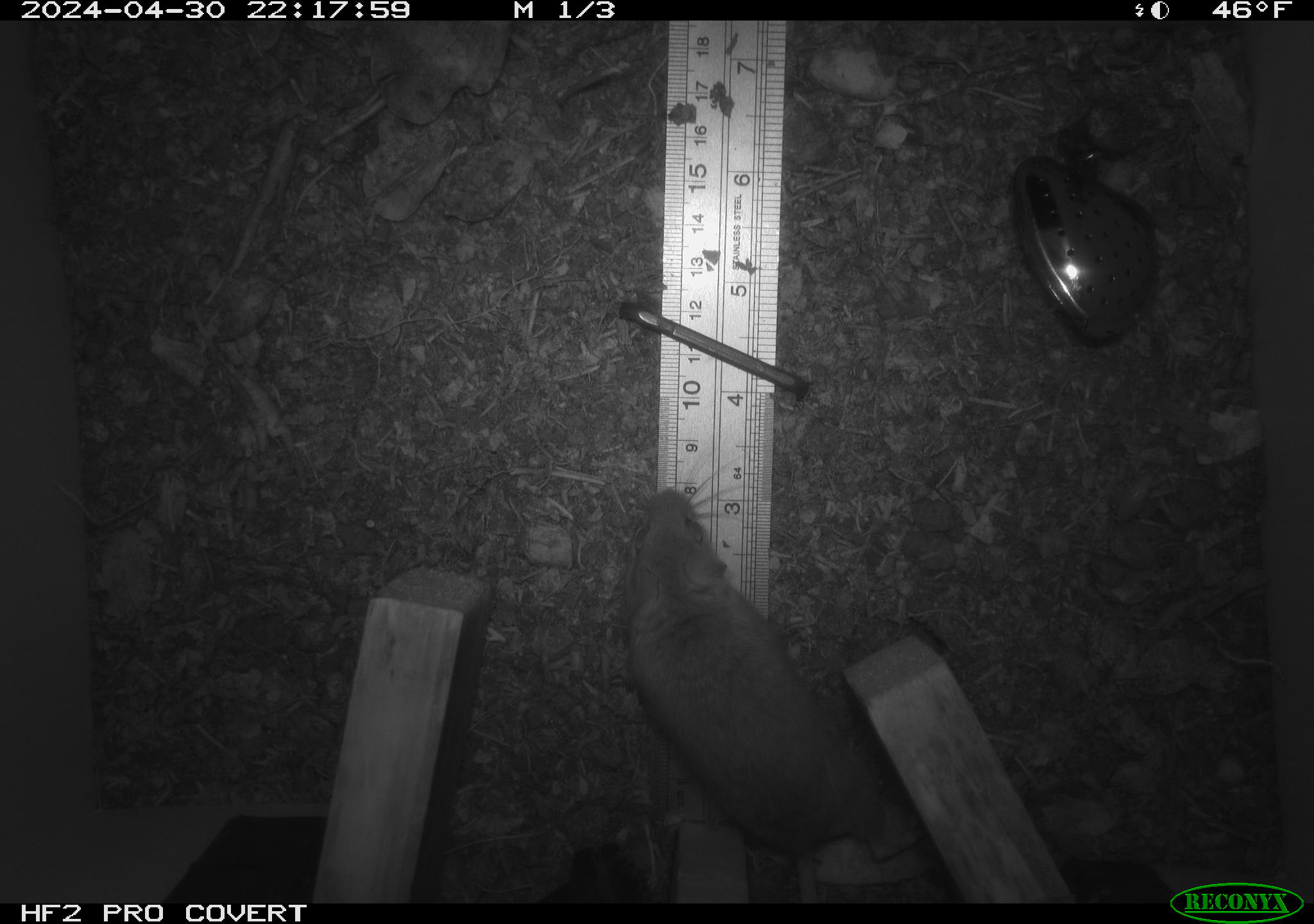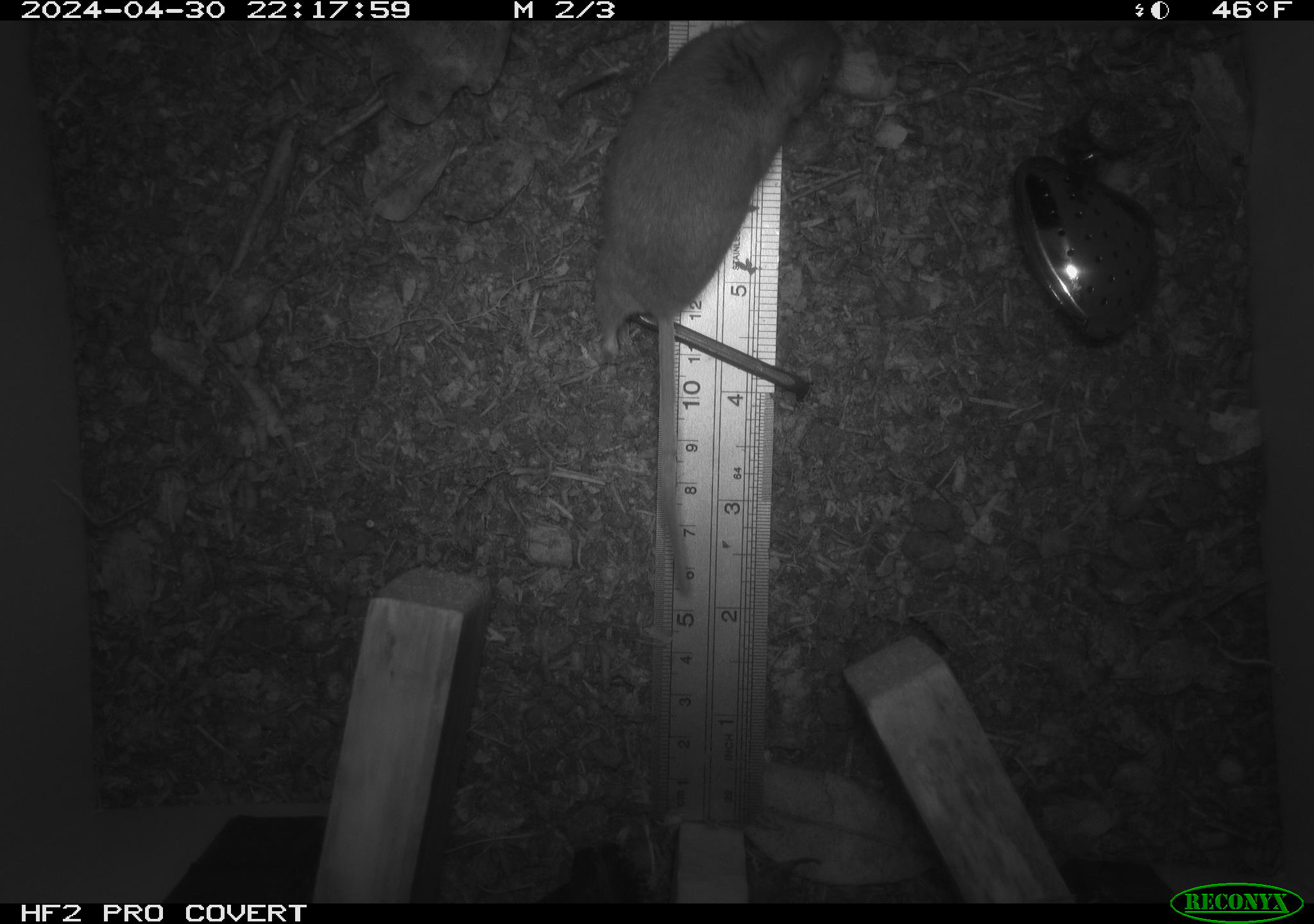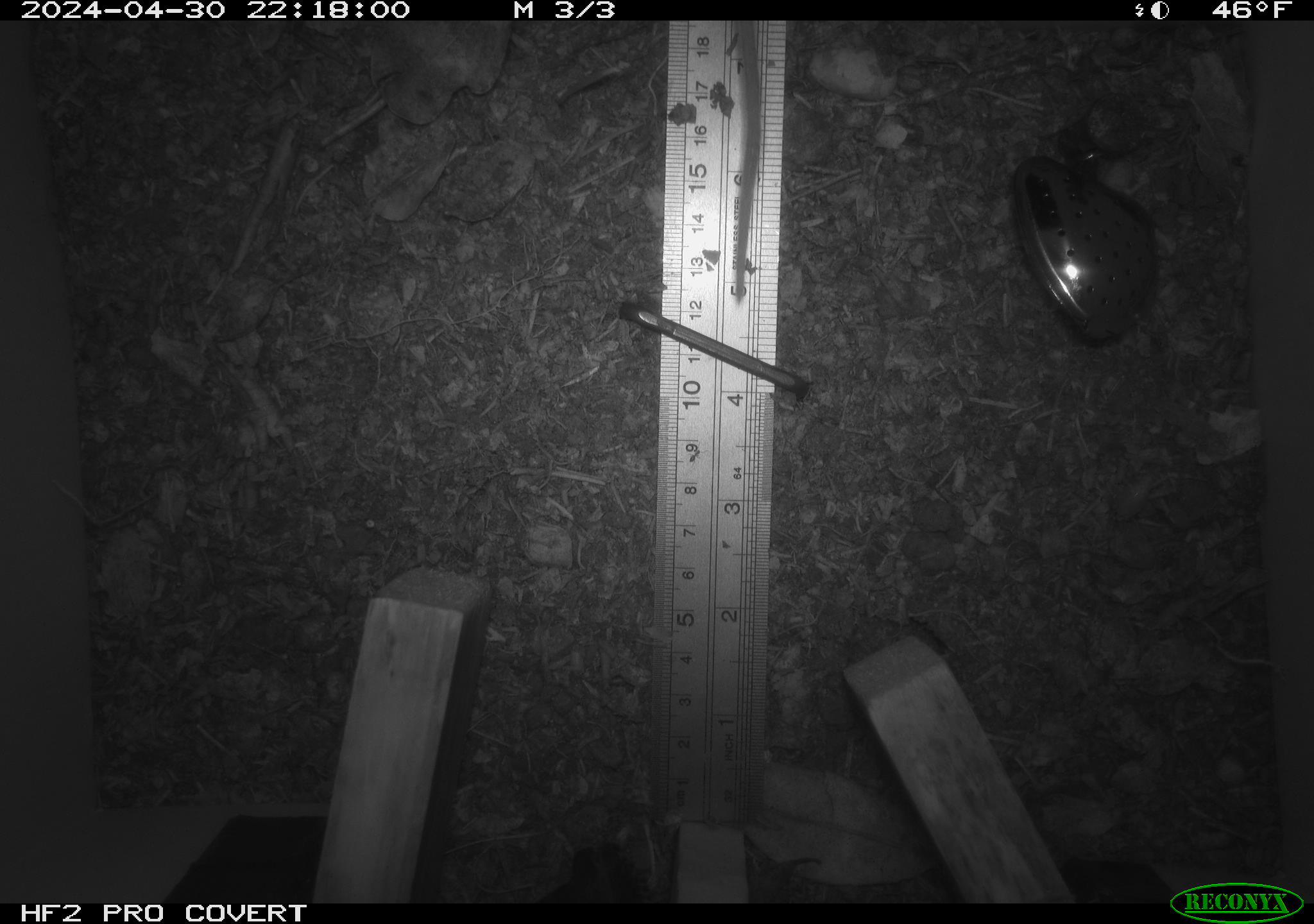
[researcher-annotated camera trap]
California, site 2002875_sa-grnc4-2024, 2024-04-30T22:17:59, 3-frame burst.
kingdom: Animalia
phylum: Chordata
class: Mammalia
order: Rodentia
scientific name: Rodentia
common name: rodent